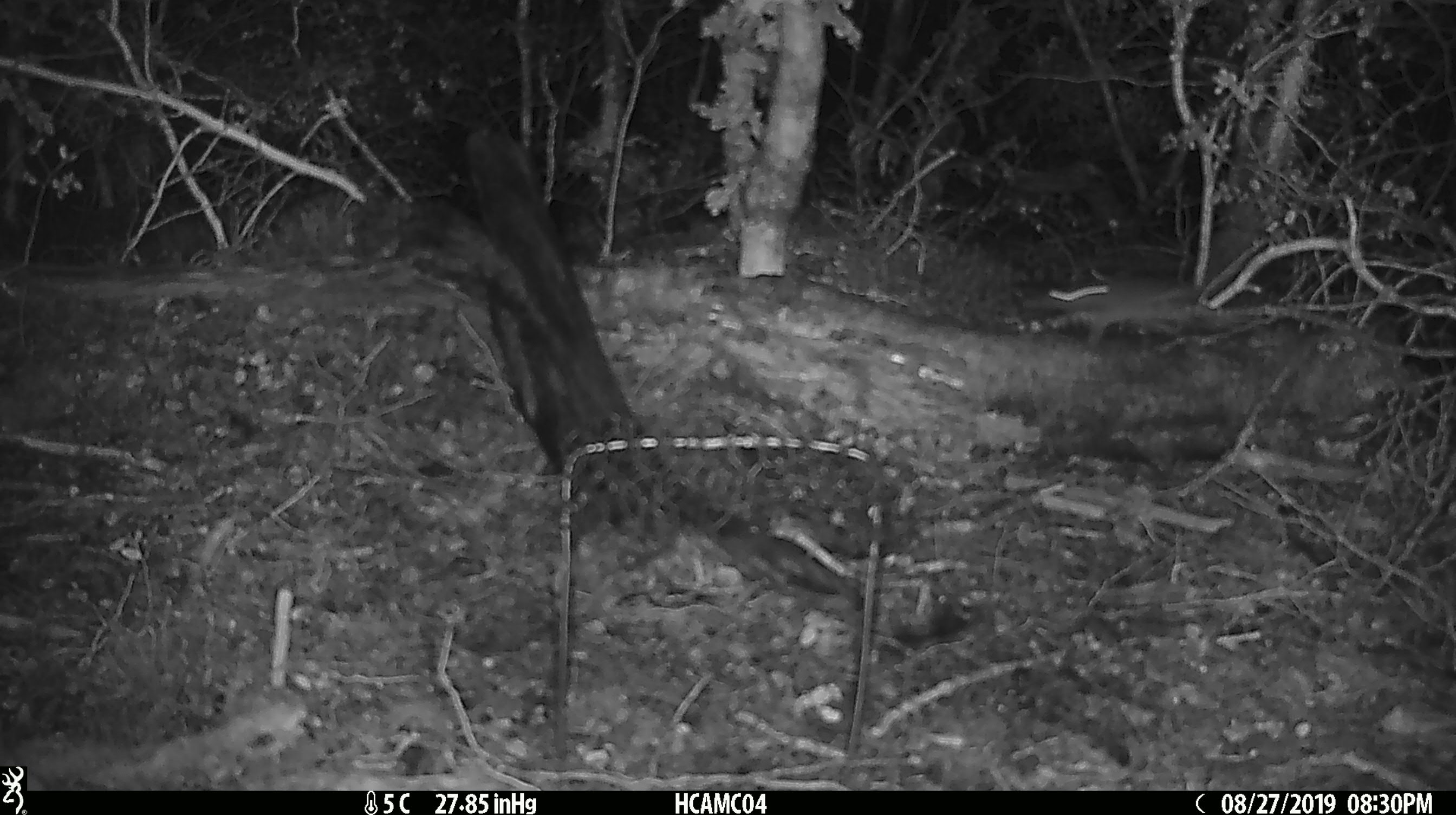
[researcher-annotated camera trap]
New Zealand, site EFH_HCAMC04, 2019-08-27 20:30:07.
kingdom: Animalia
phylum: Chordata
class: Mammalia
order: Rodentia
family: Muridae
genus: Mus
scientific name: Mus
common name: mouse